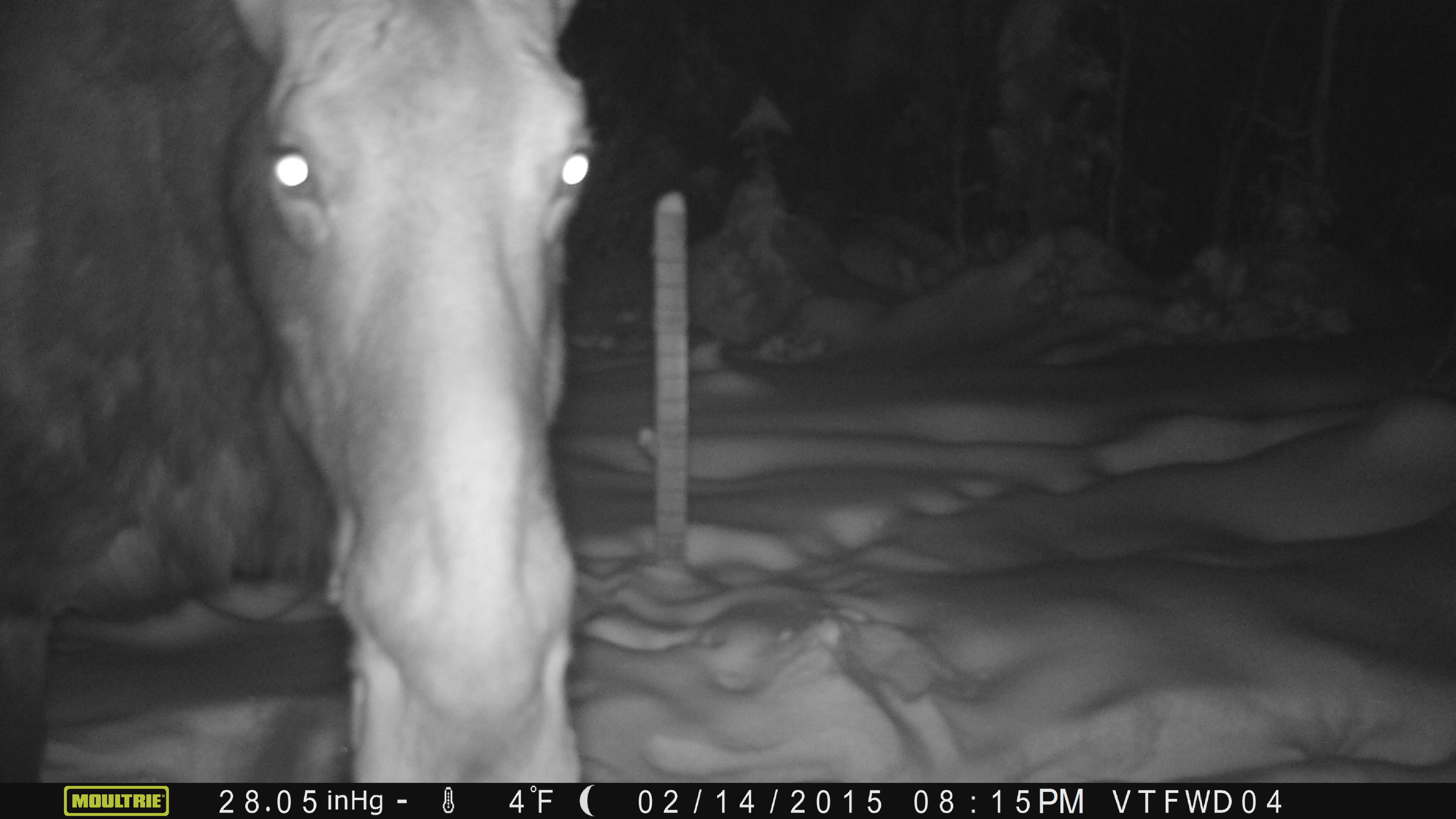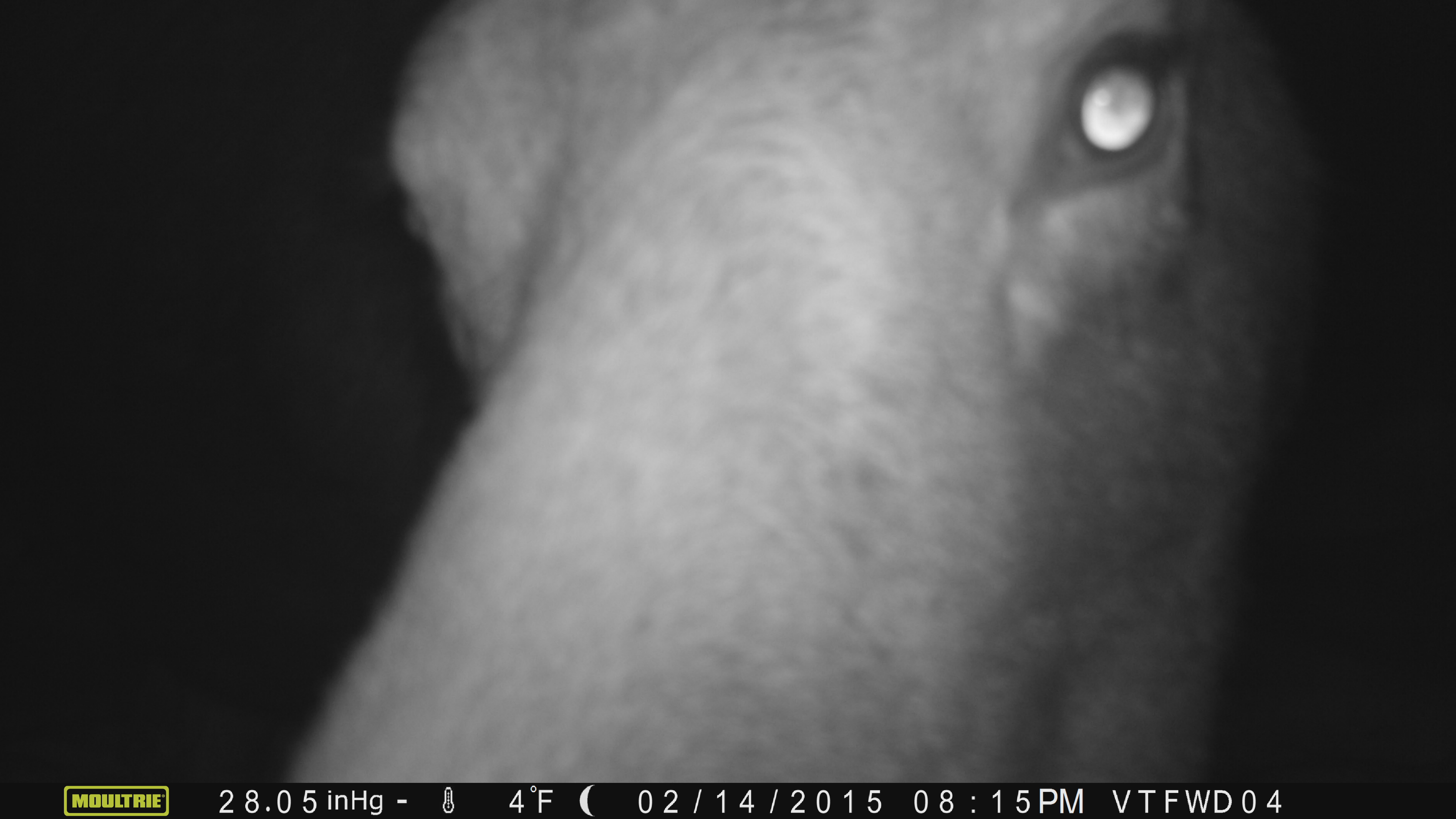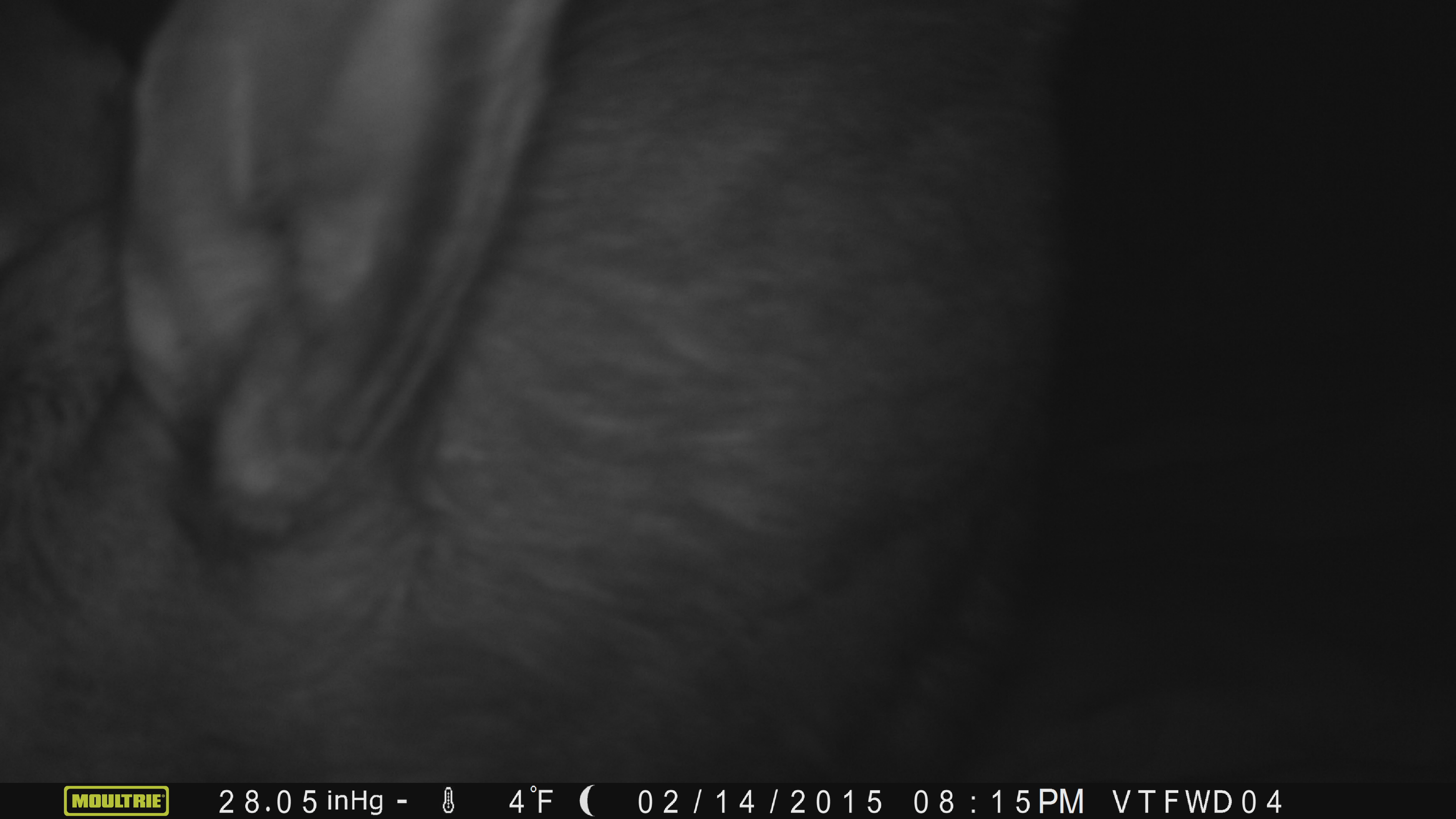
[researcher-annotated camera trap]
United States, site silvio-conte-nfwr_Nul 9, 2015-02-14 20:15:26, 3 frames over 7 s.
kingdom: Animalia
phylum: Chordata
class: Mammalia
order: Artiodactyla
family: Cervidae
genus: Alces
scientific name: Alces alces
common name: moose